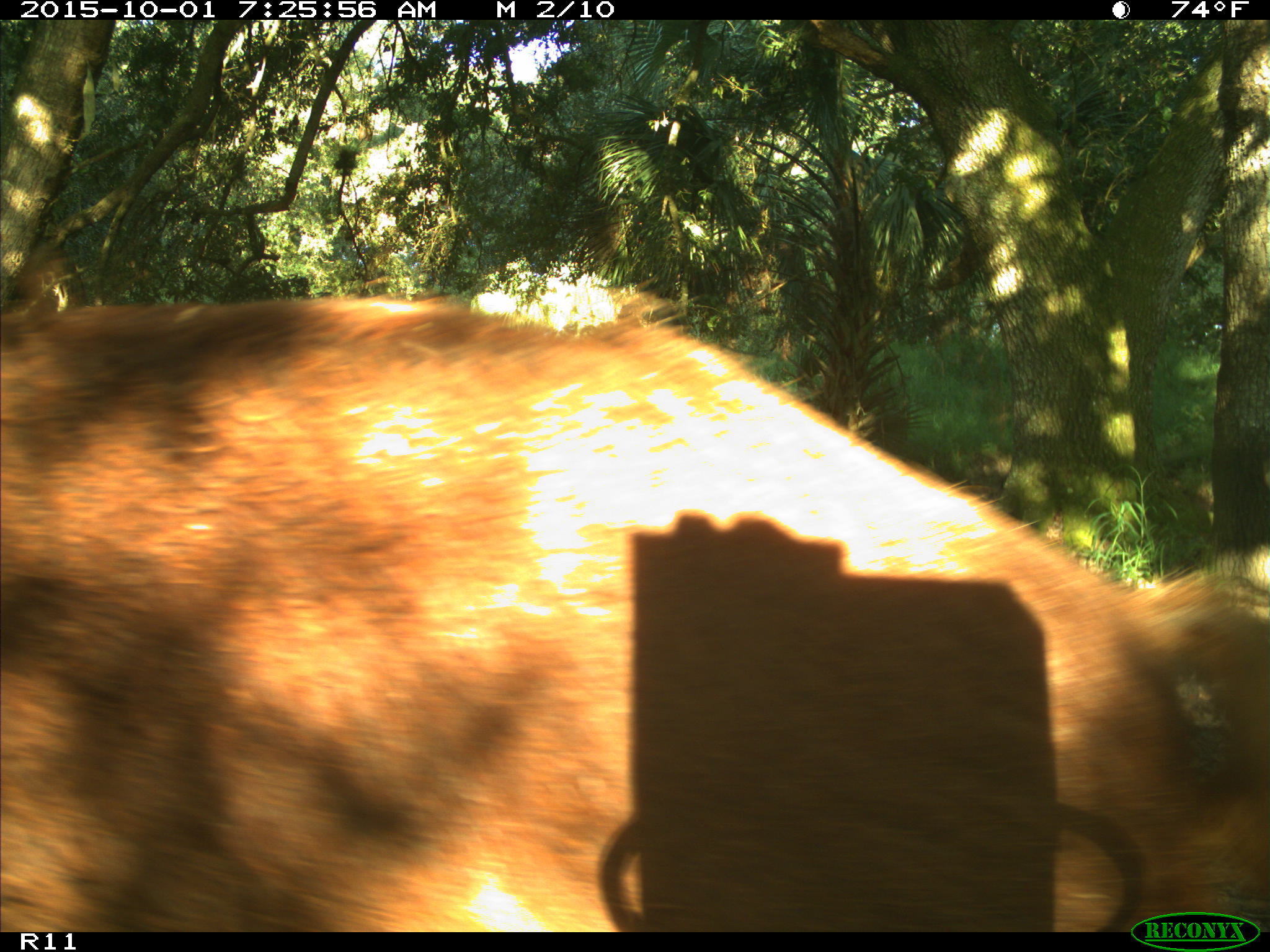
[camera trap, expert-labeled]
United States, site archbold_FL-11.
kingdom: Animalia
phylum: Chordata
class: Mammalia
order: Artiodactyla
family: Suidae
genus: Sus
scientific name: Sus scrofa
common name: wild boar